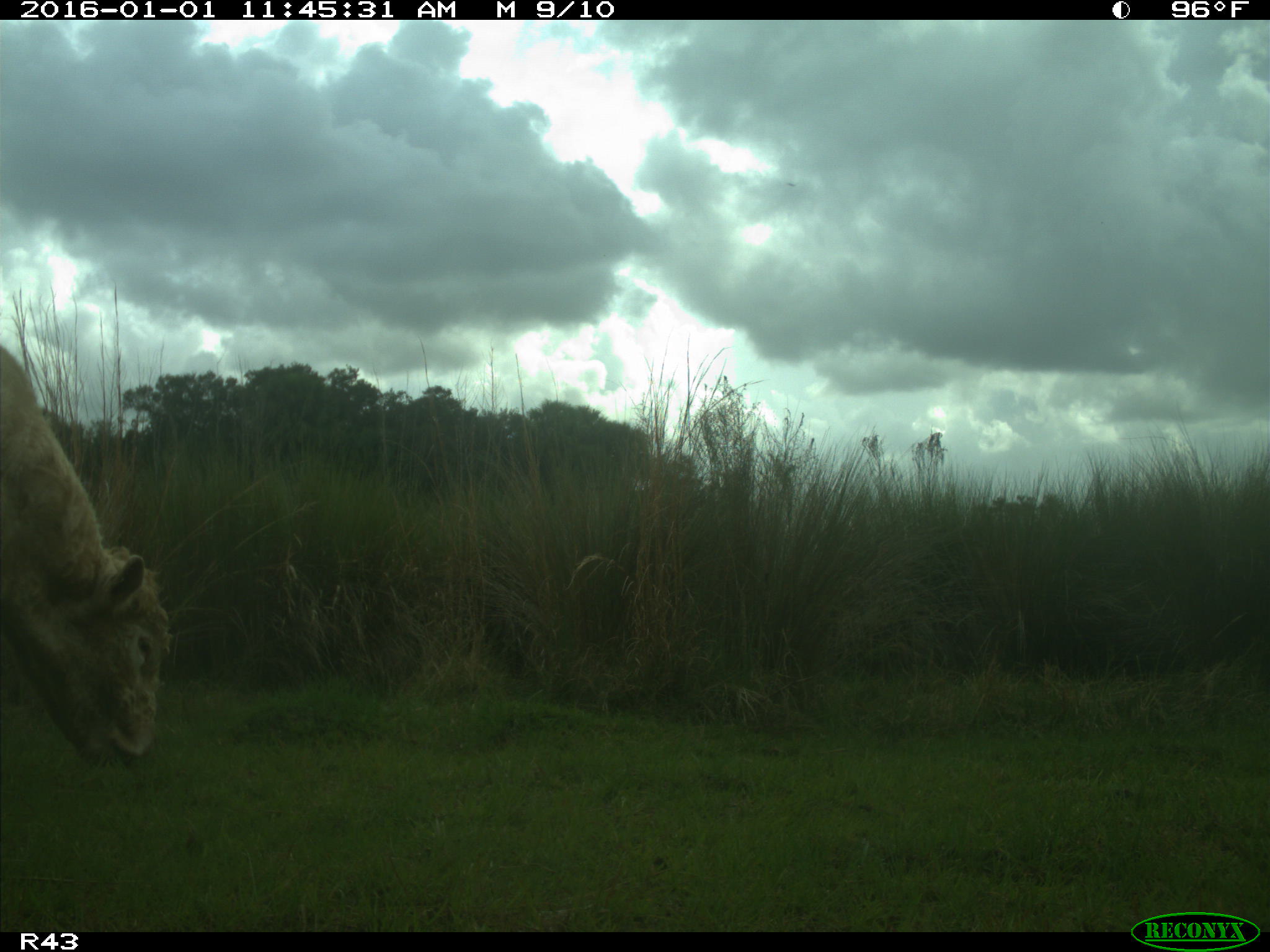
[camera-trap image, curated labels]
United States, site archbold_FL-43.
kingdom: Animalia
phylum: Chordata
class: Mammalia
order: Artiodactyla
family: Bovidae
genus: Bos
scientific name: Bos taurus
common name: domestic cow